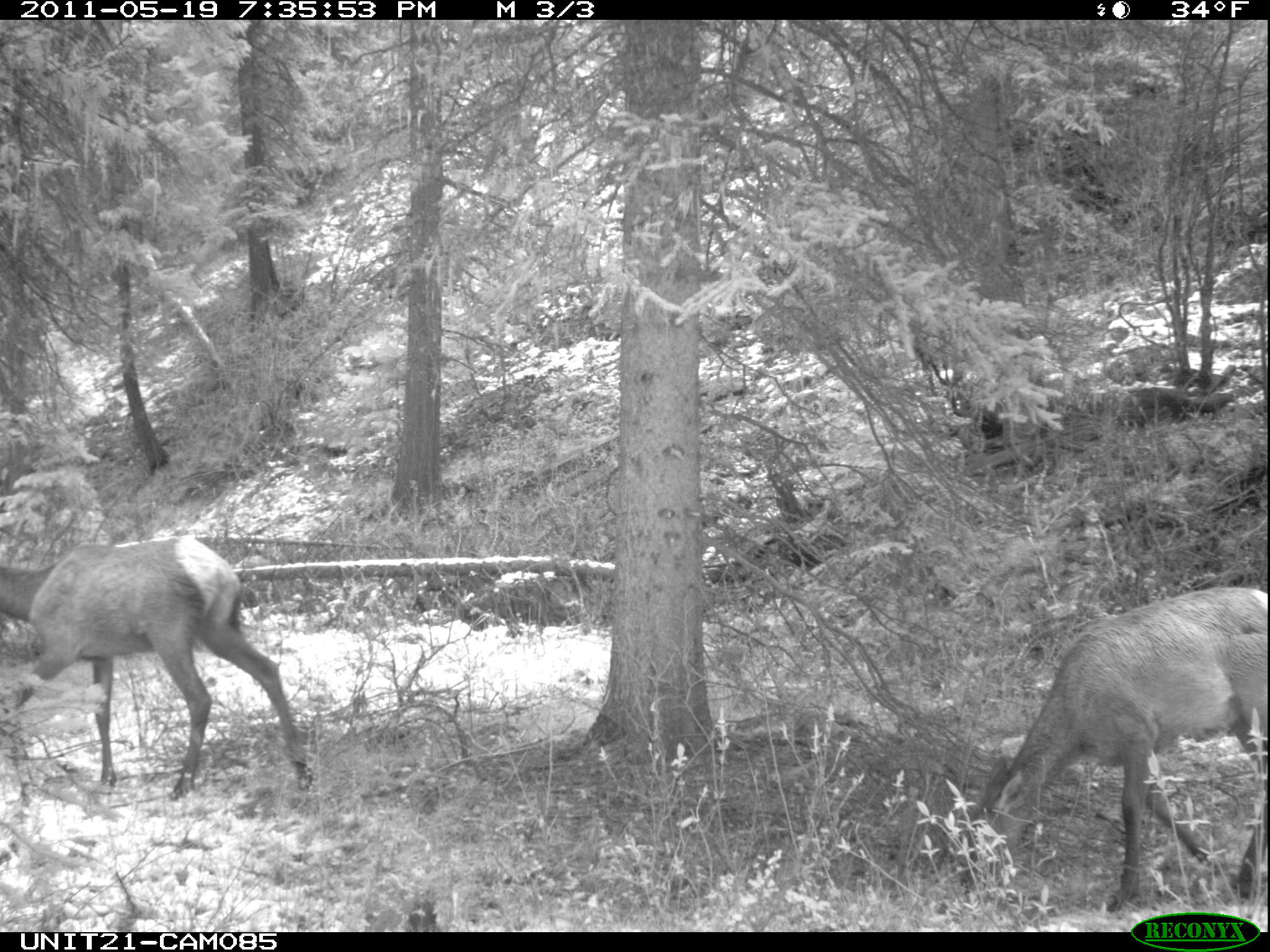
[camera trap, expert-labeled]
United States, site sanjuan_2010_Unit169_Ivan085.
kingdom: Animalia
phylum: Chordata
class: Mammalia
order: Artiodactyla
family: Cervidae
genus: Cervus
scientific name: Cervus elaphus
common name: red deer